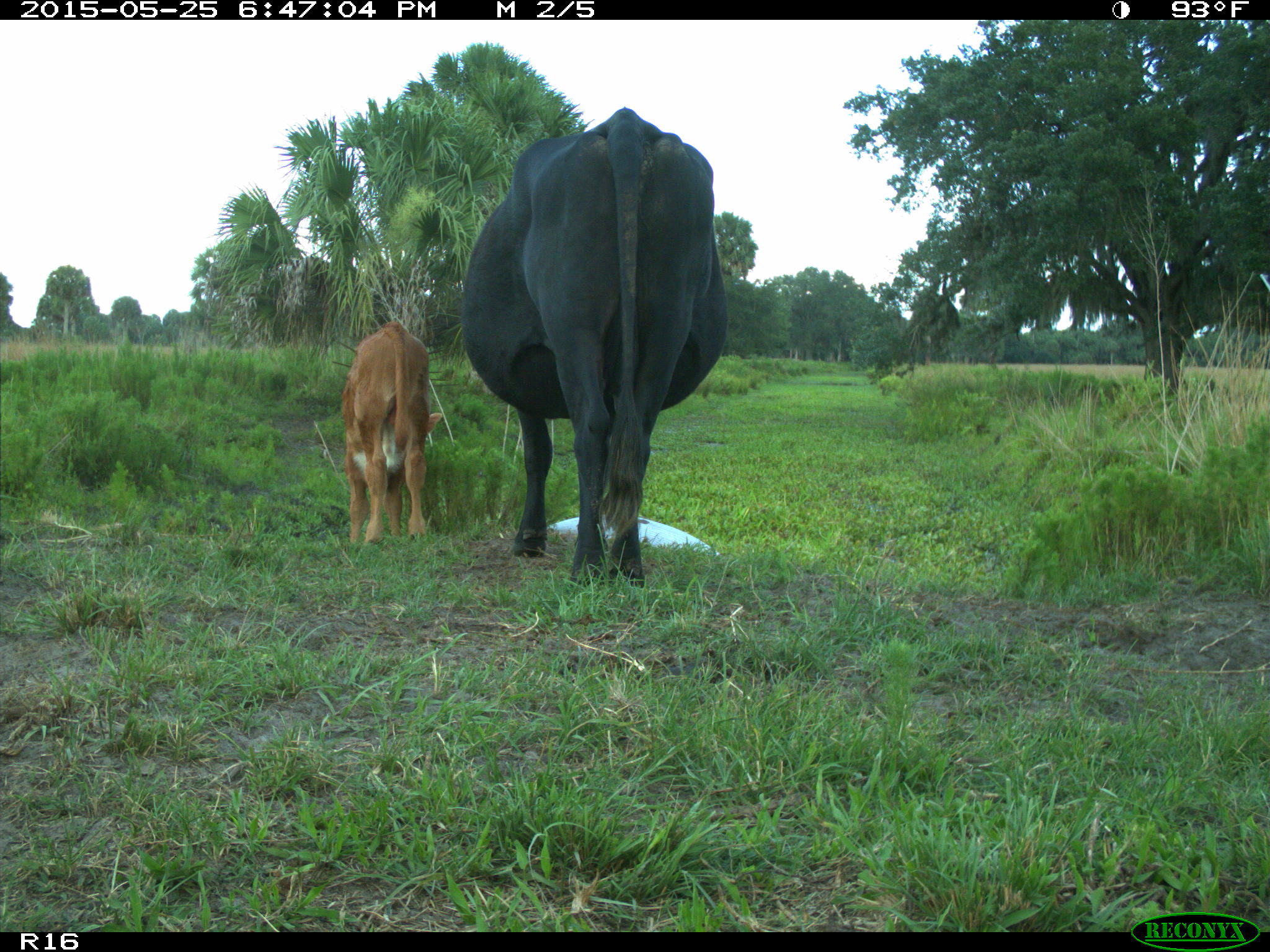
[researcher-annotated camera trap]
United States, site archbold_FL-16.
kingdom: Animalia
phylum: Chordata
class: Mammalia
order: Artiodactyla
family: Bovidae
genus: Bos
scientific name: Bos taurus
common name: domestic cow